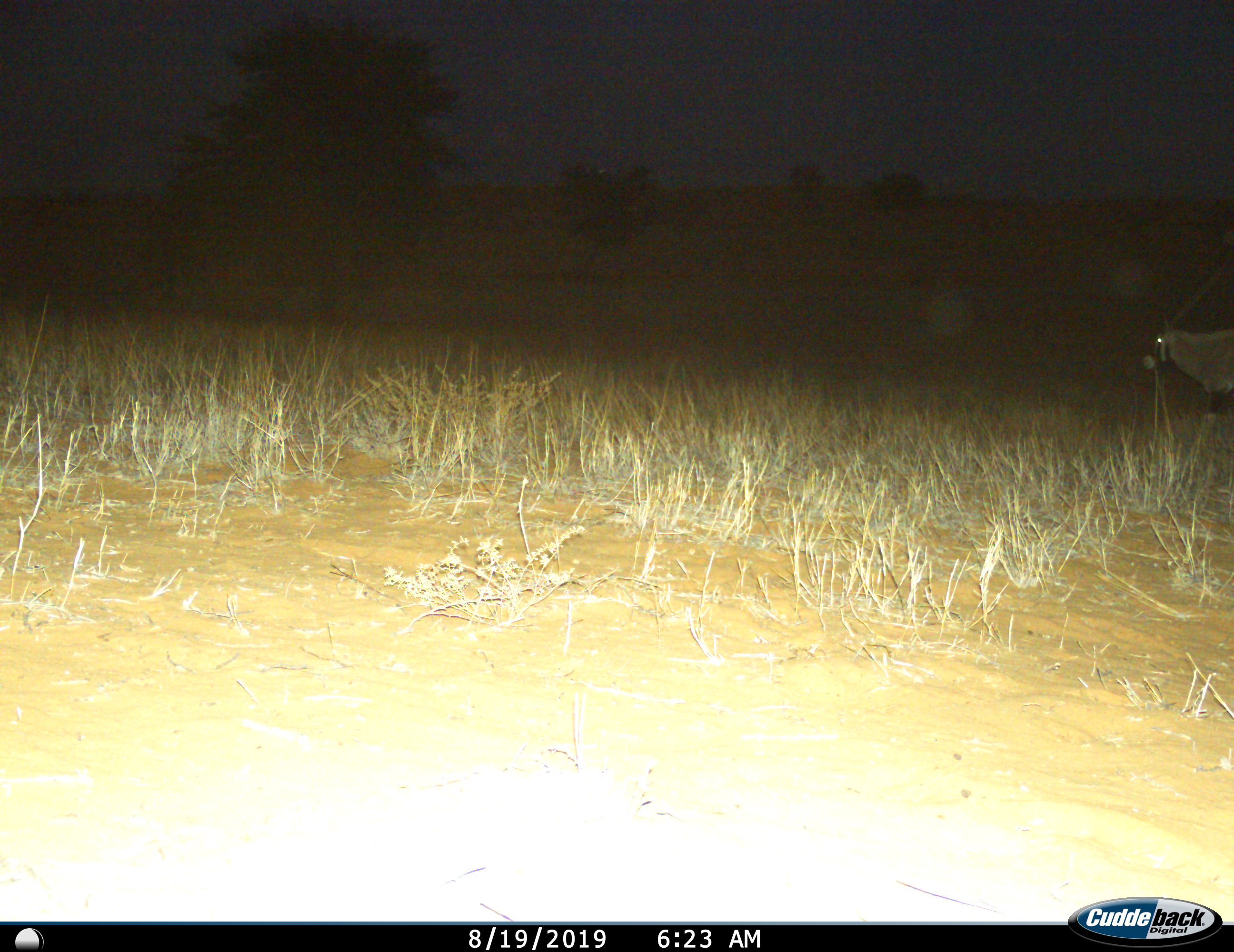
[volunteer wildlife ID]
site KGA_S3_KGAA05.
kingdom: Animalia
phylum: Chordata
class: Mammalia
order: Artiodactyla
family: Bovidae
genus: Oryx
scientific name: Oryx gazella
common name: gemsbok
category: oryx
Oryx (gemsbok) (Oryx gazella), count 1. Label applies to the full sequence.